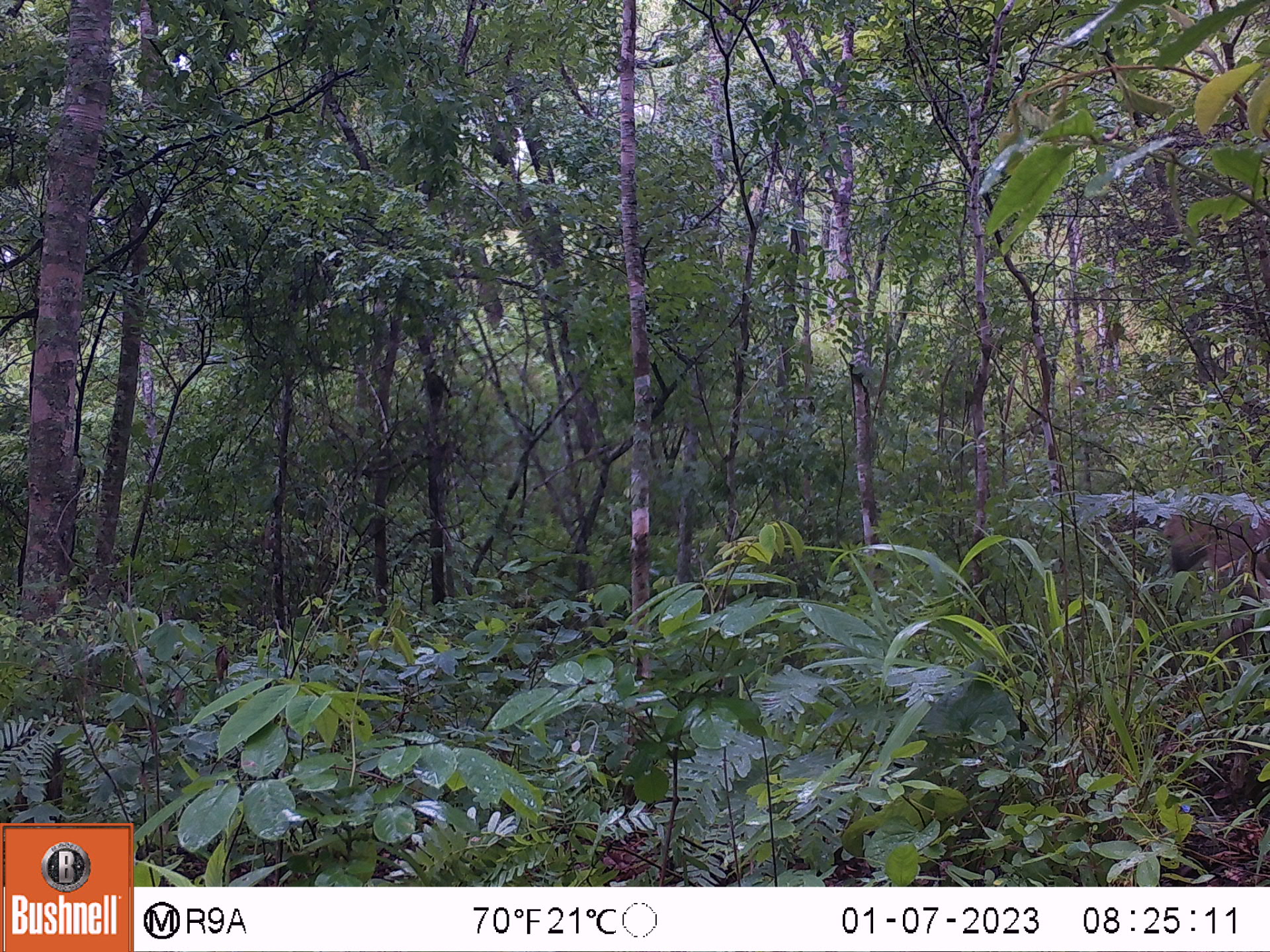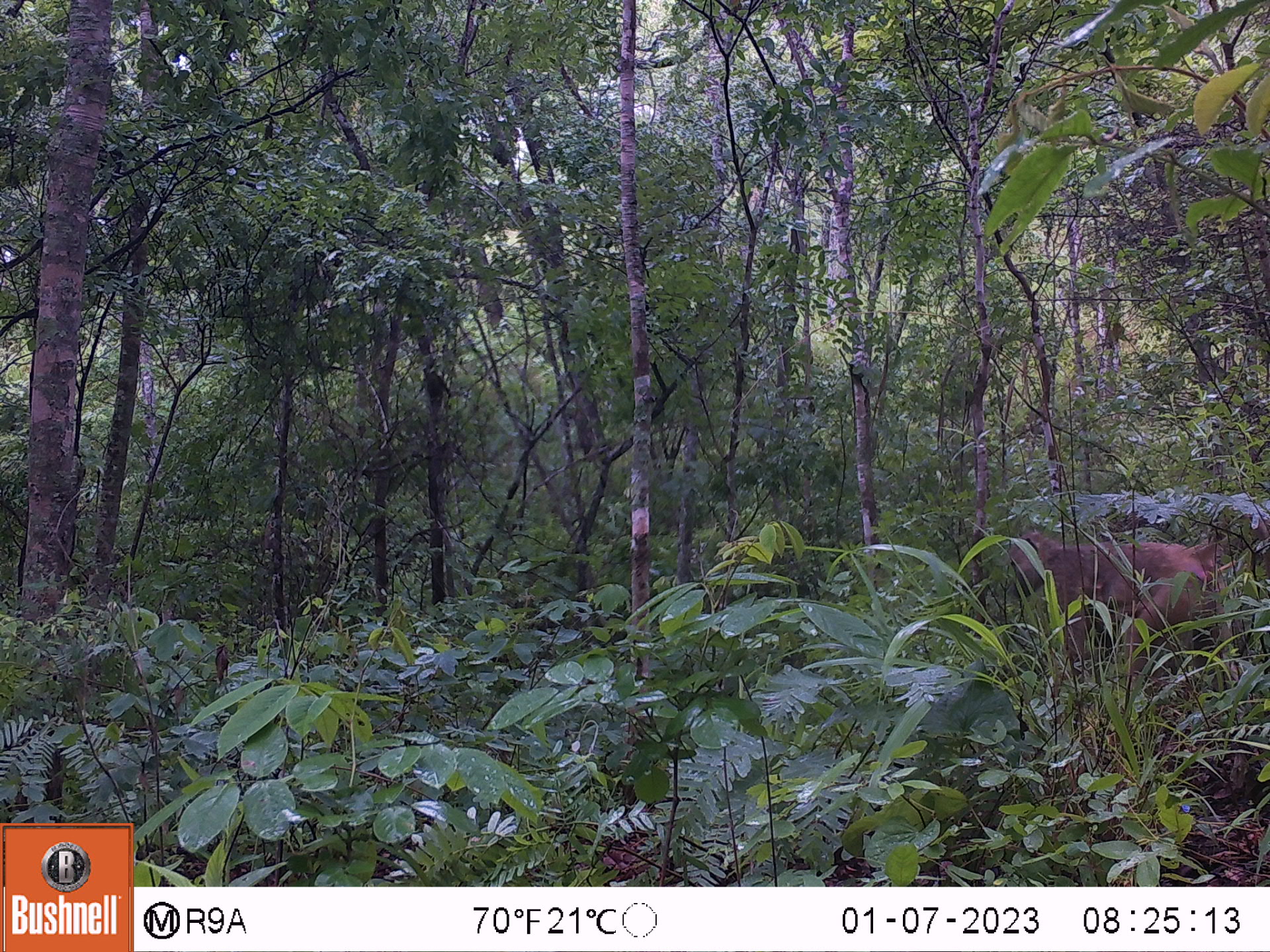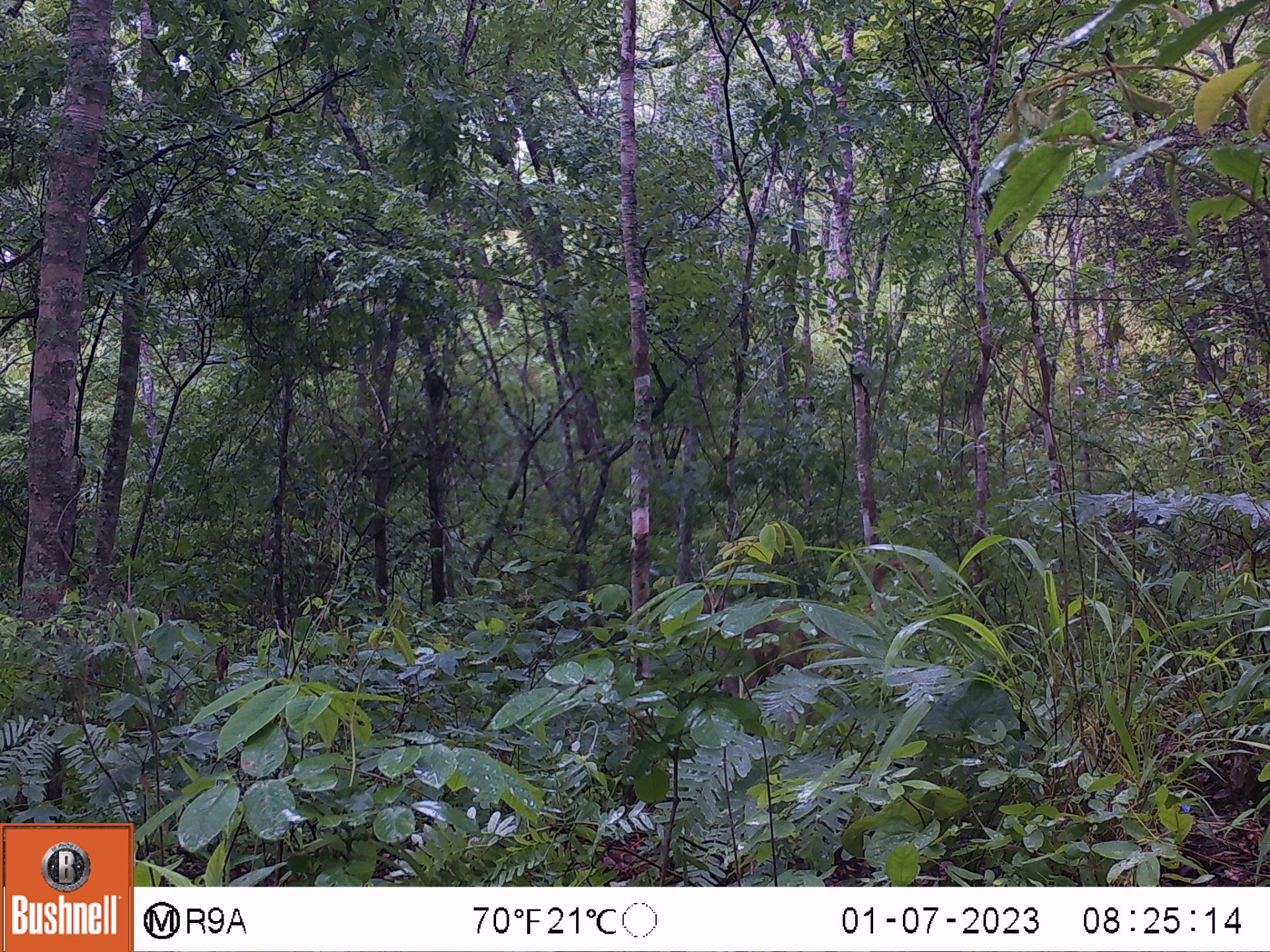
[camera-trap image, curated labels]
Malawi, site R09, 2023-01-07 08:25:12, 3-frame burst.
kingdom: Animalia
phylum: Chordata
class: Mammalia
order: Primates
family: Cercopithecidae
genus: Papio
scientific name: Papio cynocephalus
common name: yellow baboon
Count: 1.